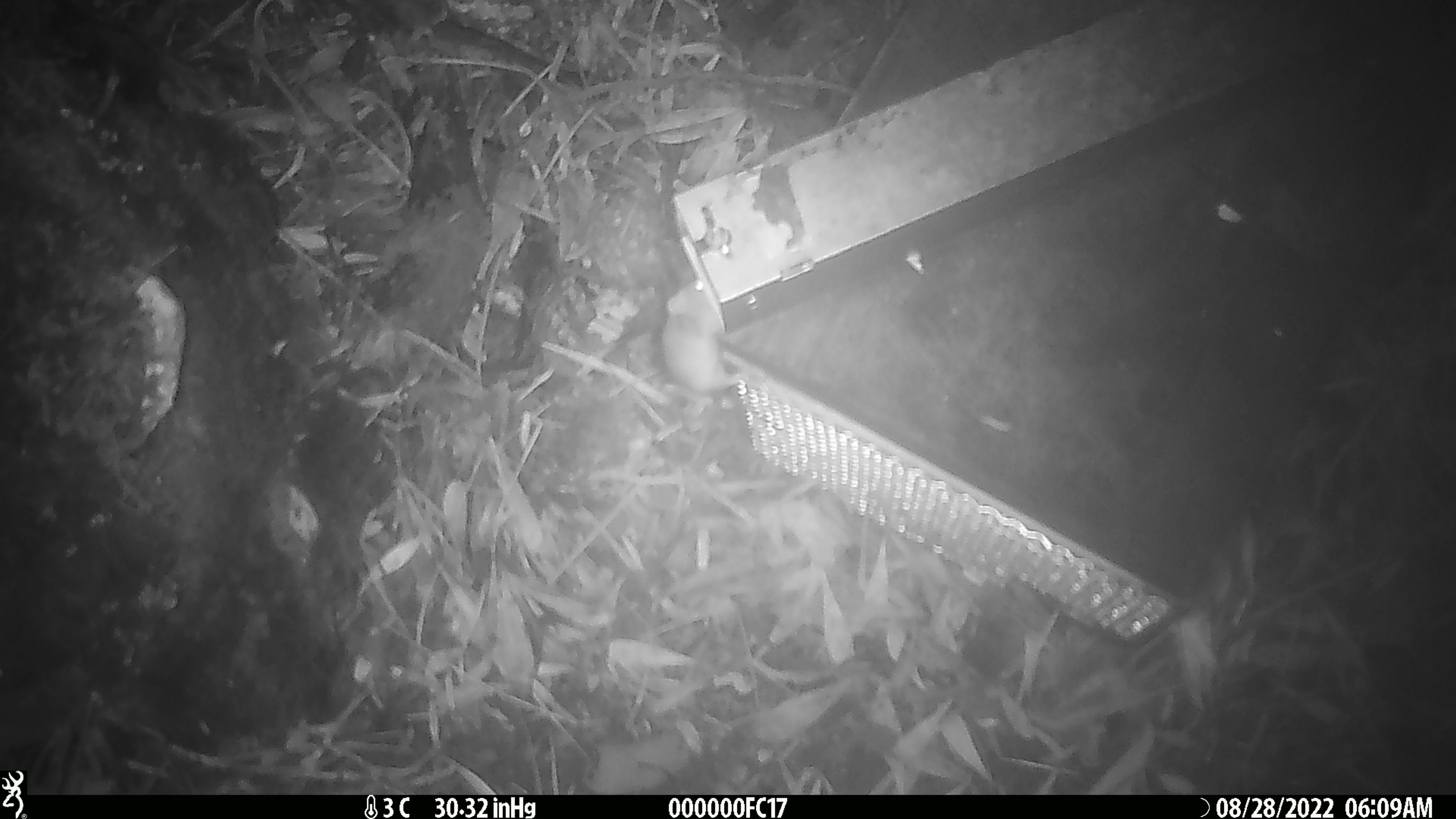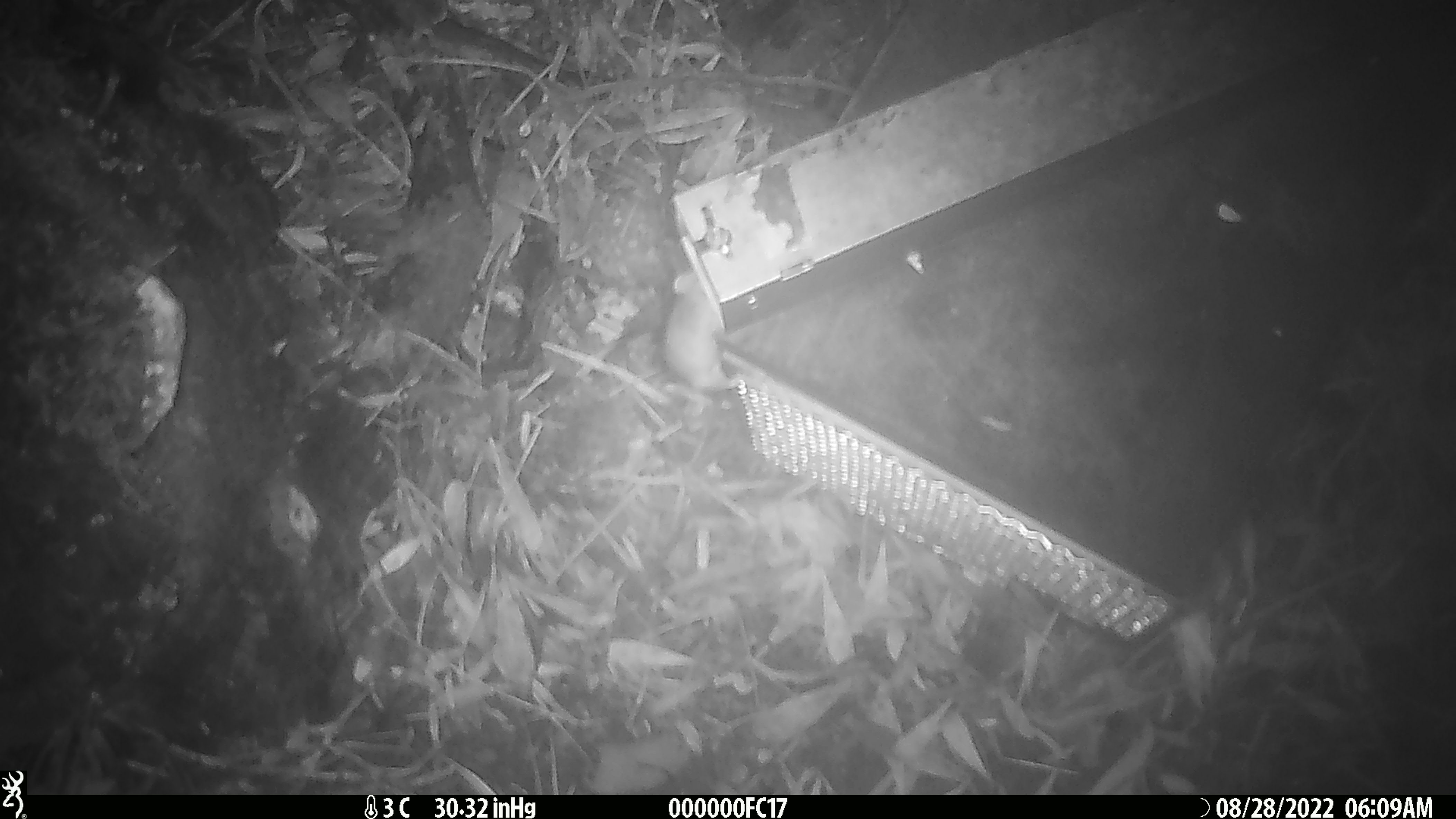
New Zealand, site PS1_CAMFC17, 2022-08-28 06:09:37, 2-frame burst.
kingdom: Animalia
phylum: Chordata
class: Mammalia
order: Rodentia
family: Muridae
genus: Mus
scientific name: Mus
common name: mouse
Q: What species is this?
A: Mouse (Mus).